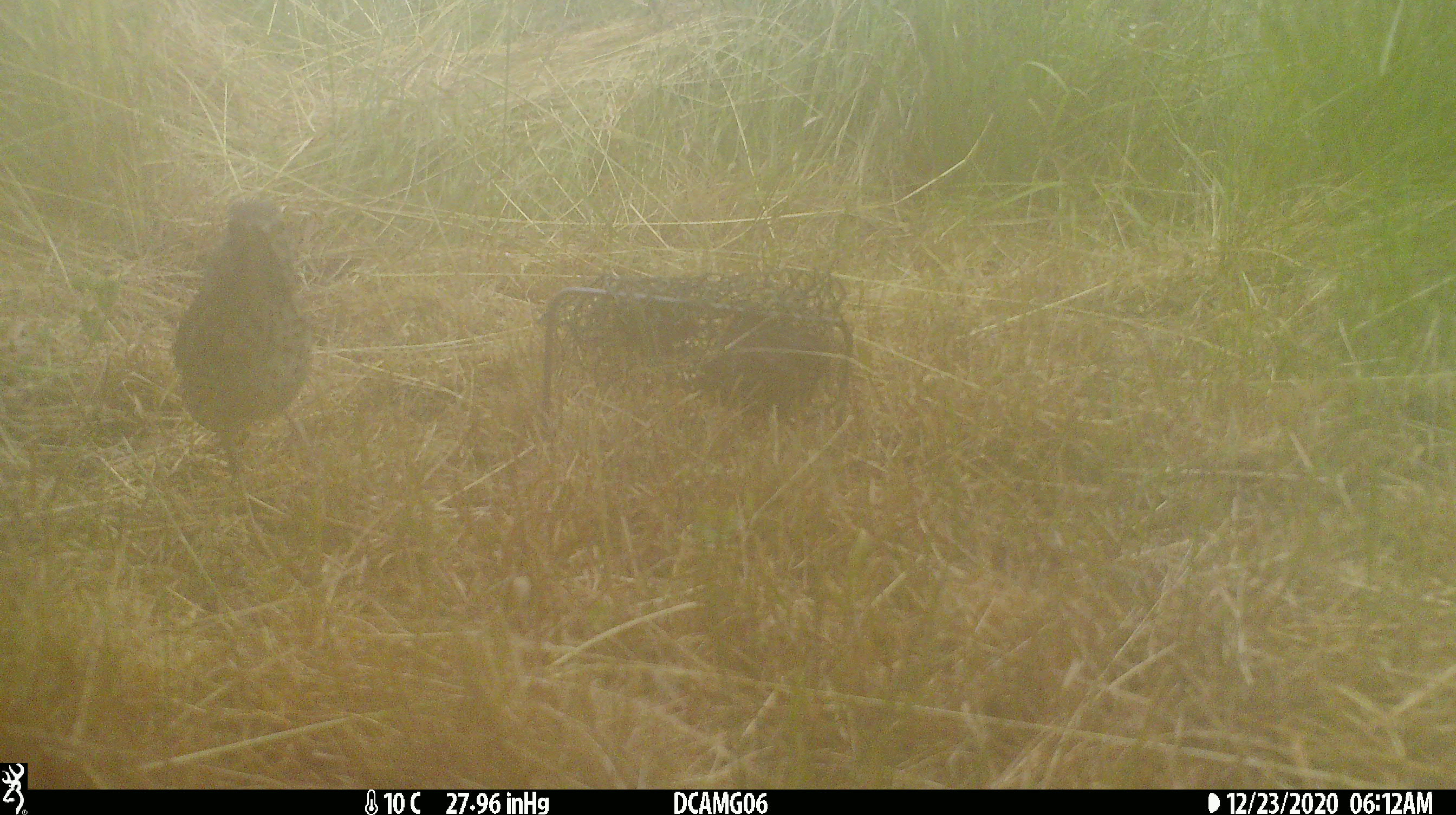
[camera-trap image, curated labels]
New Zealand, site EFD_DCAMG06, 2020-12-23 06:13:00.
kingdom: Animalia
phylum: Chordata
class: Aves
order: Passeriformes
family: Turdidae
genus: Turdus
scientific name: Turdus philomelos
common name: song thrush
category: thrush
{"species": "thrush (song thrush) (Turdus philomelos)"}